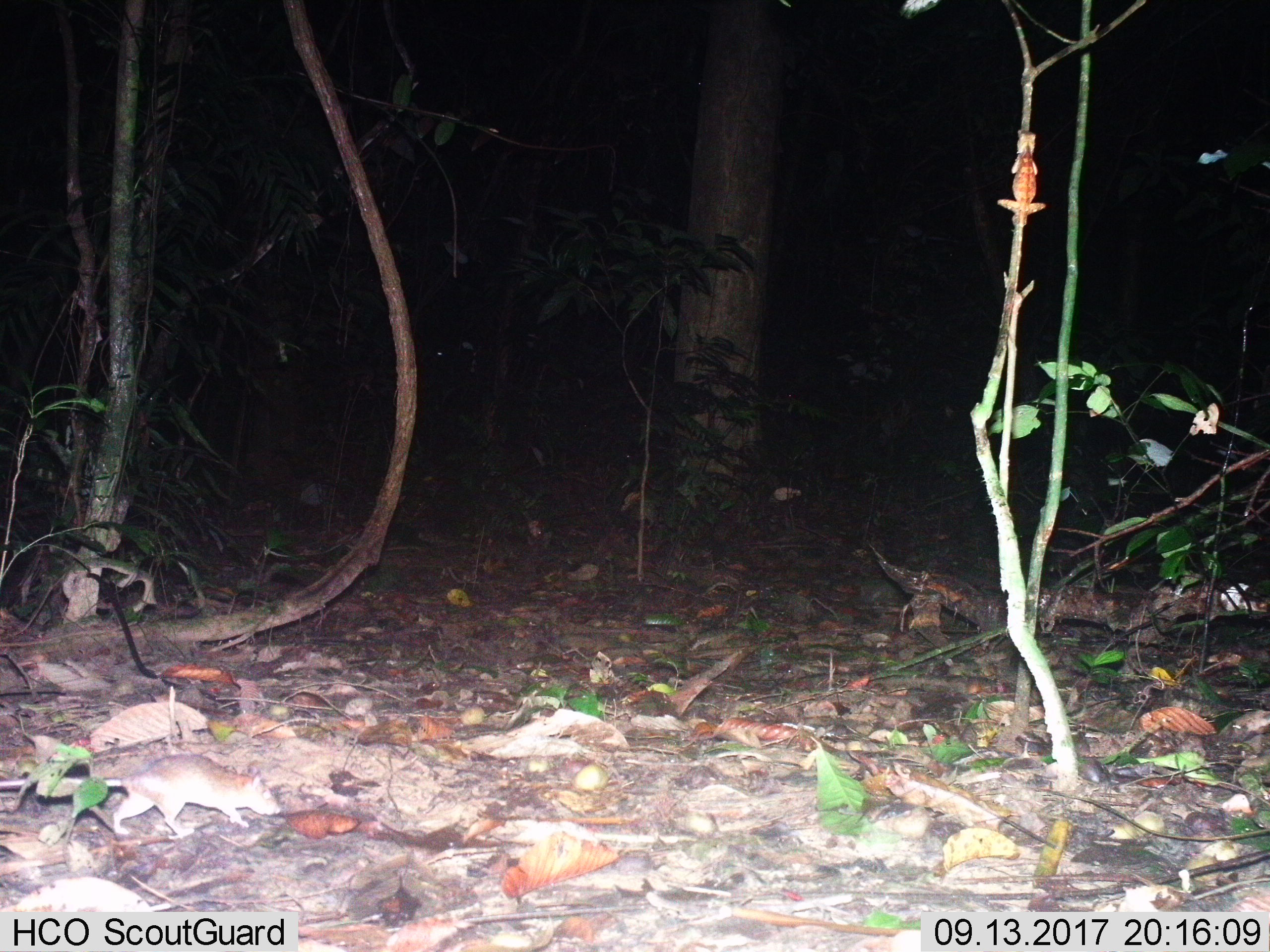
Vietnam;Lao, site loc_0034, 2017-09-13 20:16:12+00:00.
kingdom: Animalia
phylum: Chordata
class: Mammalia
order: Rodentia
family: Muridae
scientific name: Muridae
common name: old-world mice and rats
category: unidentified murid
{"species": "unidentified murid (old-world mice and rats) (Muridae)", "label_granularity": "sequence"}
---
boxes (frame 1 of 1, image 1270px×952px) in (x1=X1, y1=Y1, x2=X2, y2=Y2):
unidentified murid: (x1=0, y1=751, x2=280, y2=837)